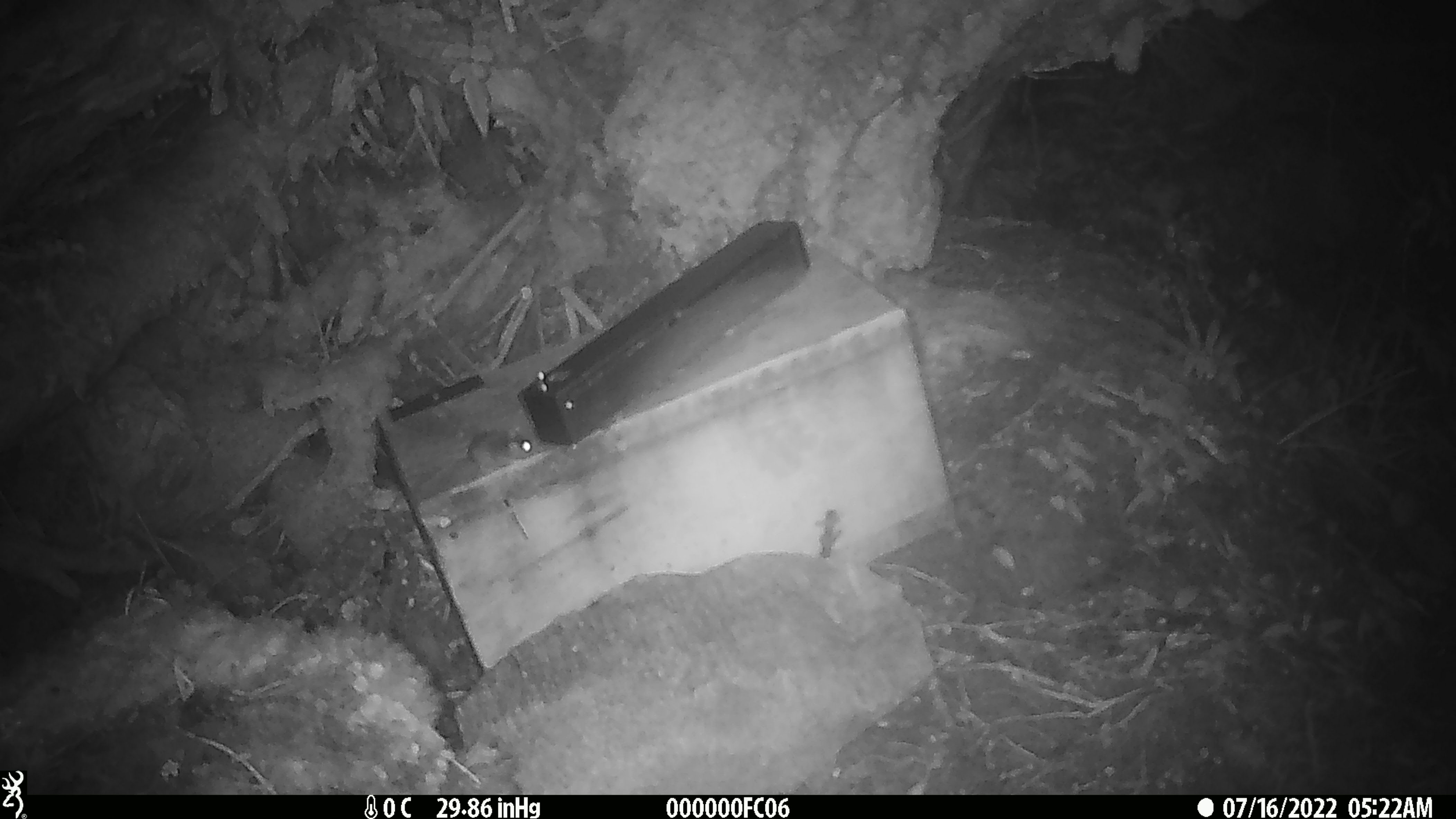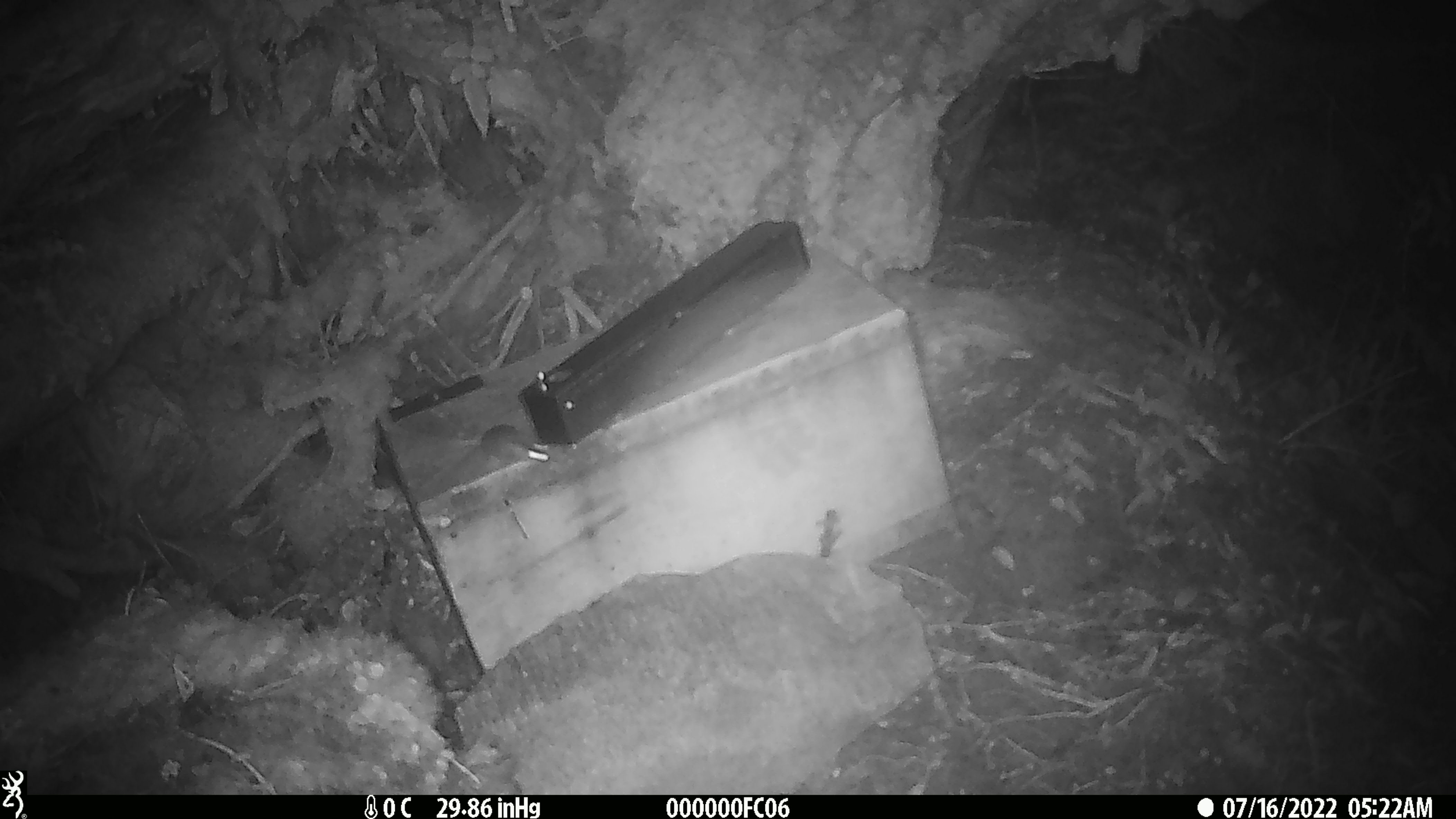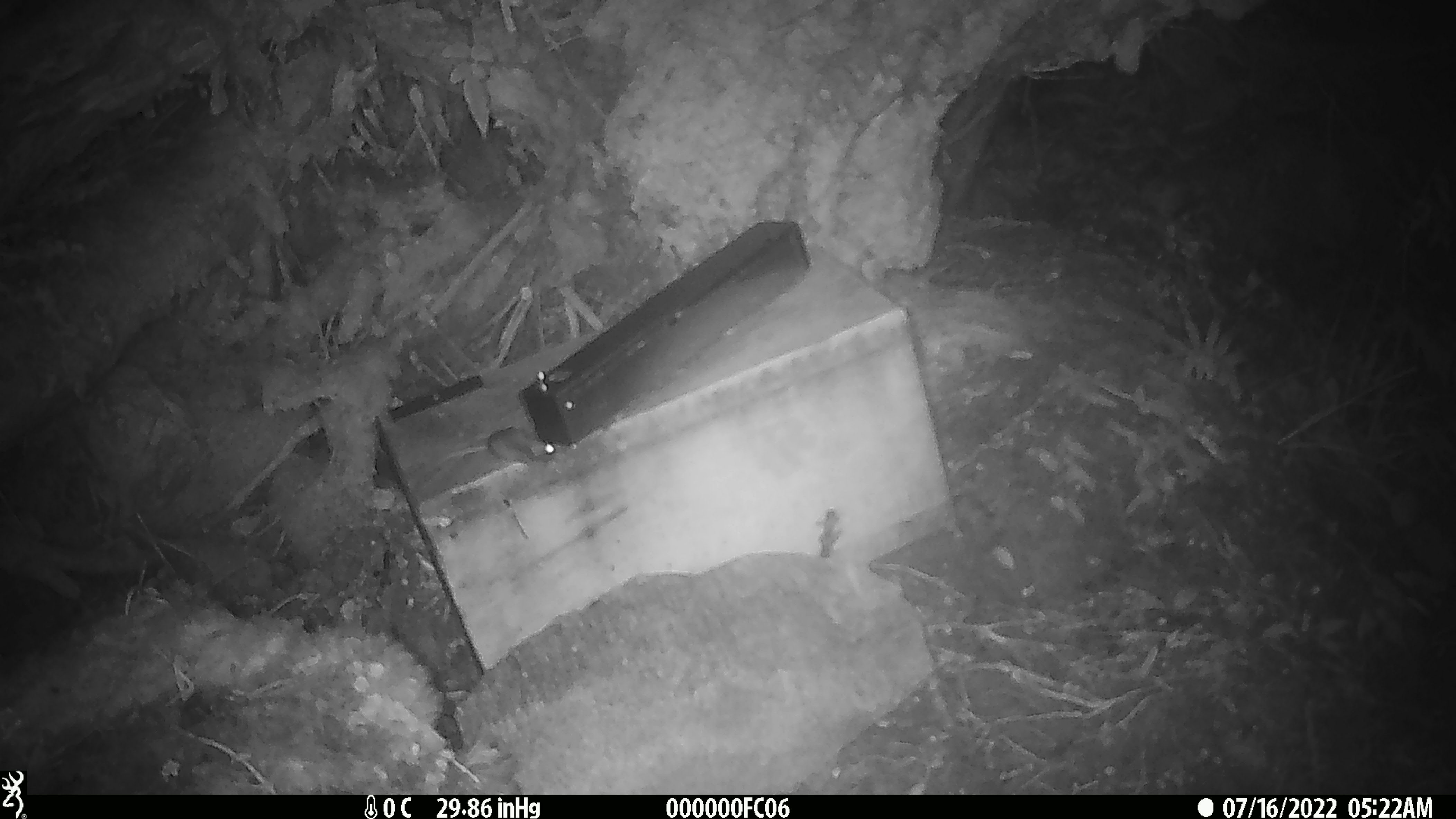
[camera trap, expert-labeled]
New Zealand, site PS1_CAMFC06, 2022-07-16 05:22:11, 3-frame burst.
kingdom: Animalia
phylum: Chordata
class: Mammalia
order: Rodentia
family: Muridae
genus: Mus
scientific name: Mus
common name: mouse